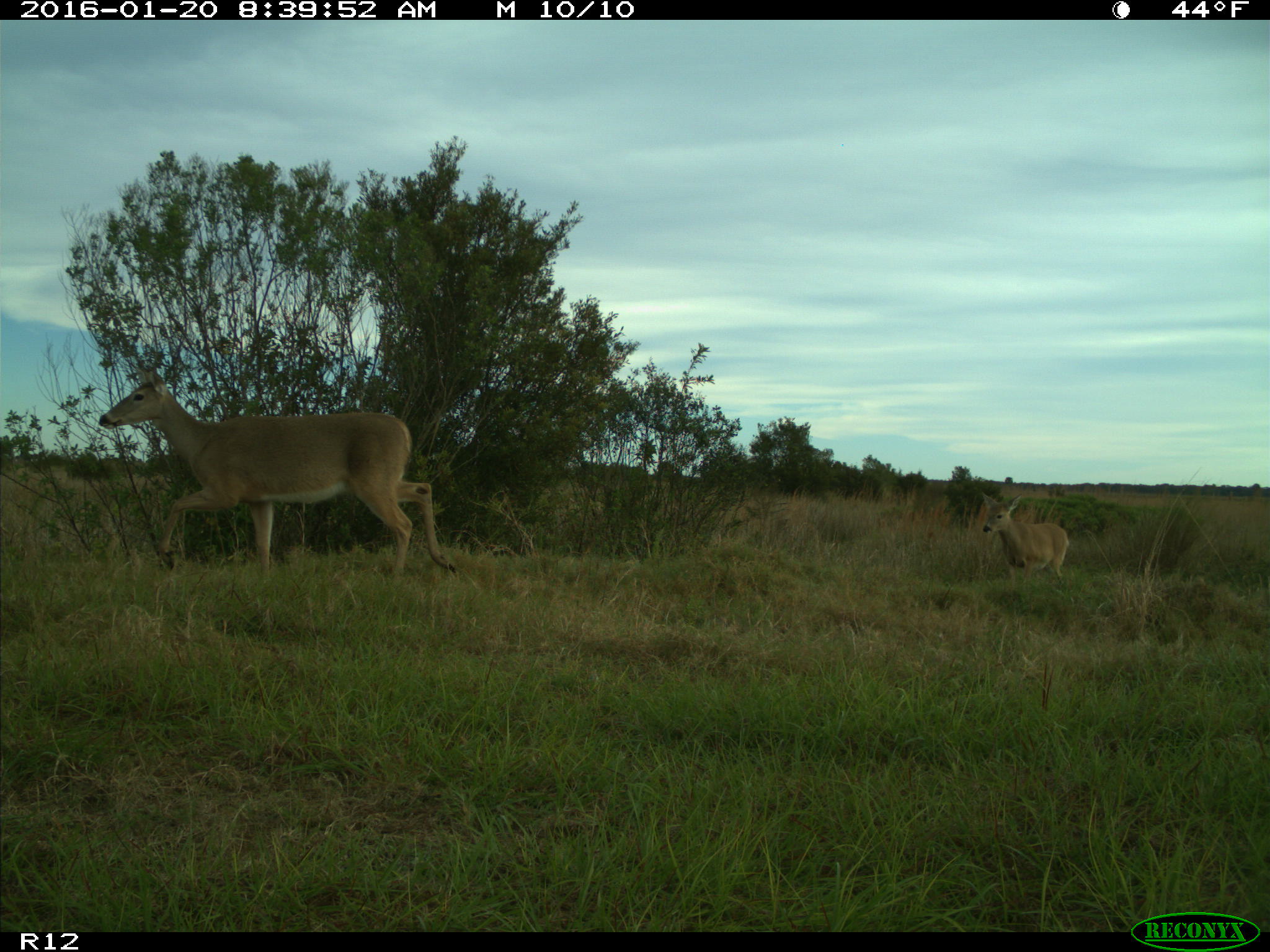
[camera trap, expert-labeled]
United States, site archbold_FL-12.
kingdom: Animalia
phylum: Chordata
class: Mammalia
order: Artiodactyla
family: Cervidae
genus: Odocoileus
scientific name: Odocoileus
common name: deer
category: unidentified deer